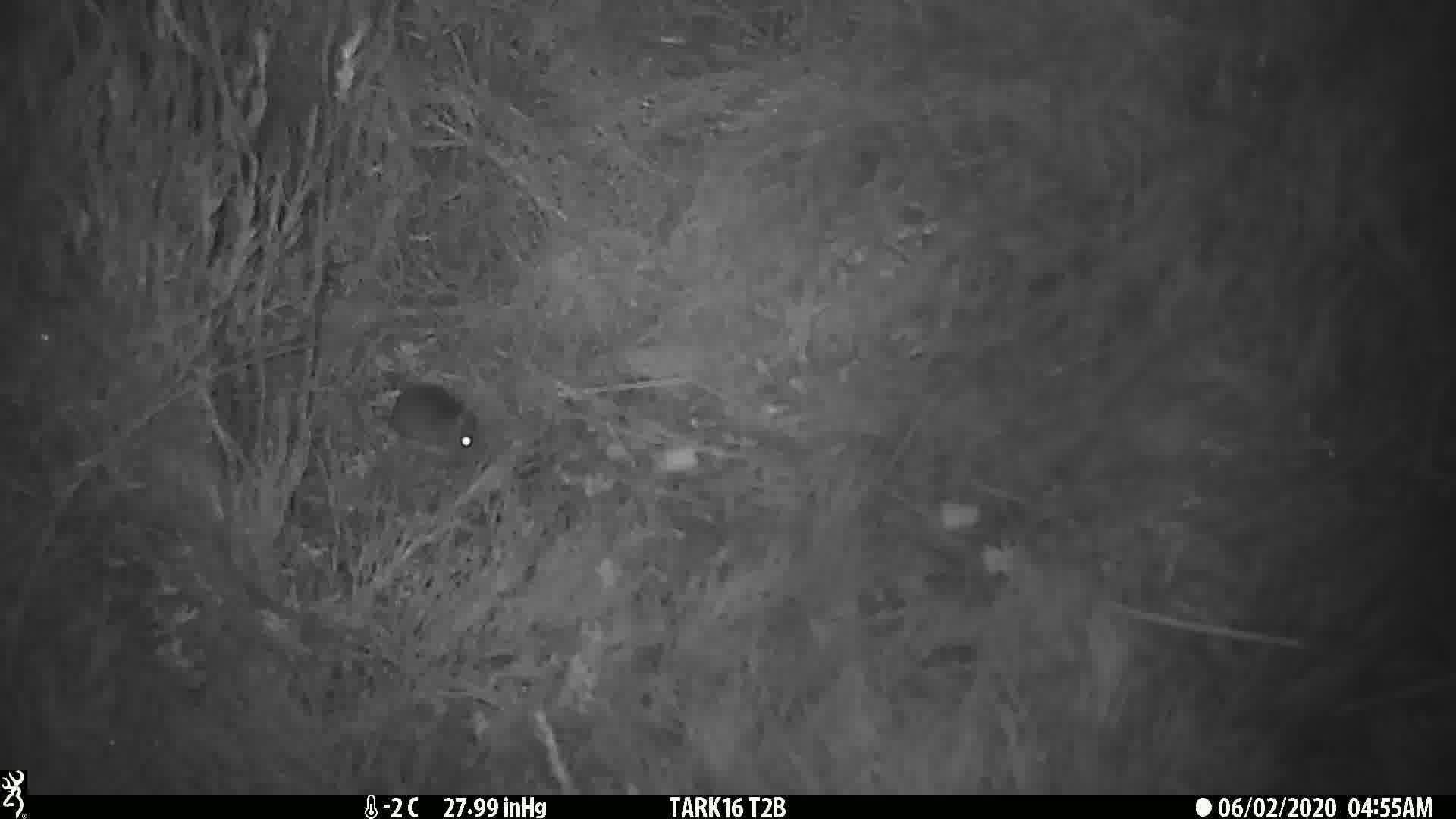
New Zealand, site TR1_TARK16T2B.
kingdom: Animalia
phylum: Chordata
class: Mammalia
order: Rodentia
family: Muridae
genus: Mus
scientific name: Mus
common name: mouse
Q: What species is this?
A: Mouse (Mus).